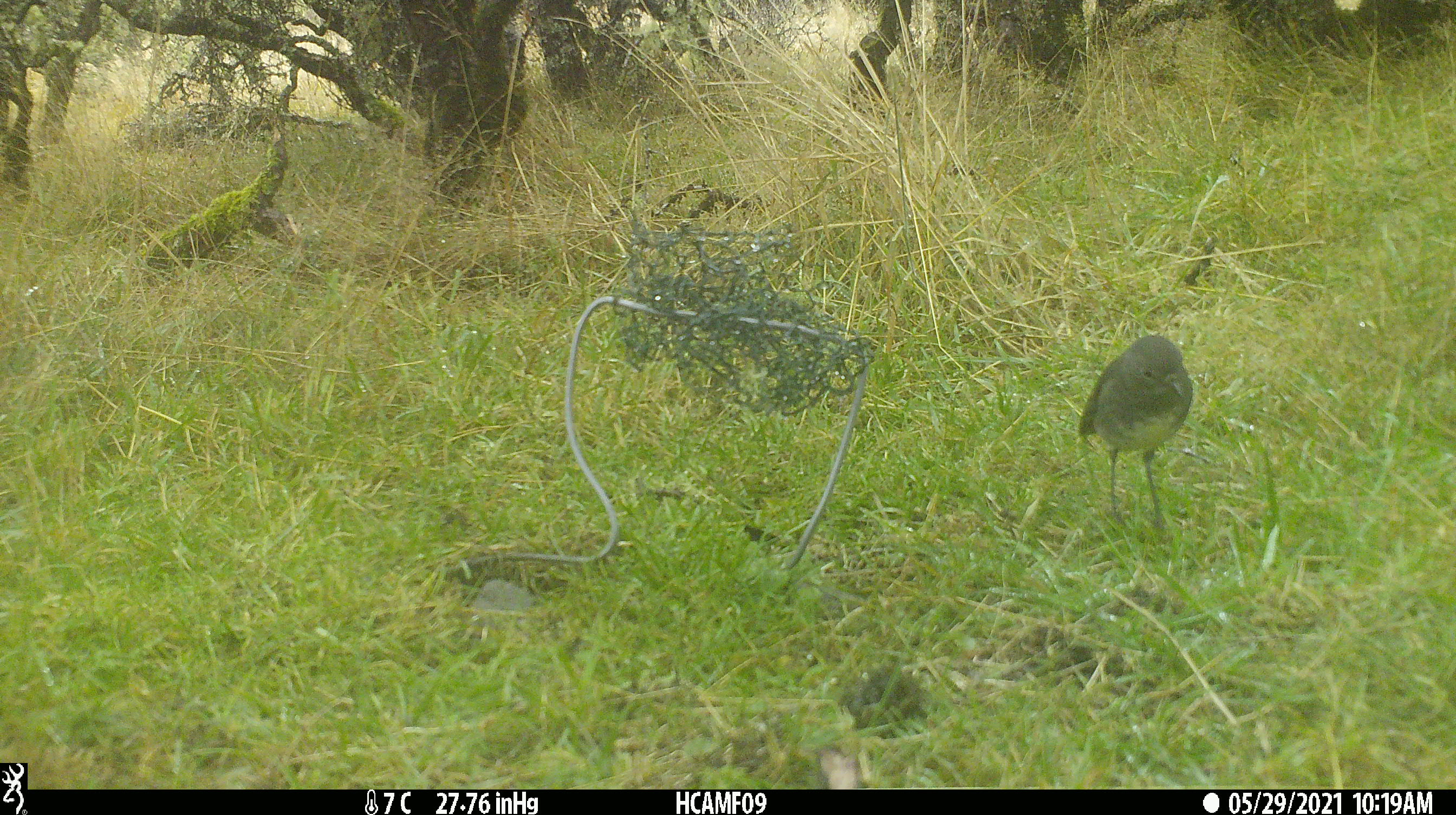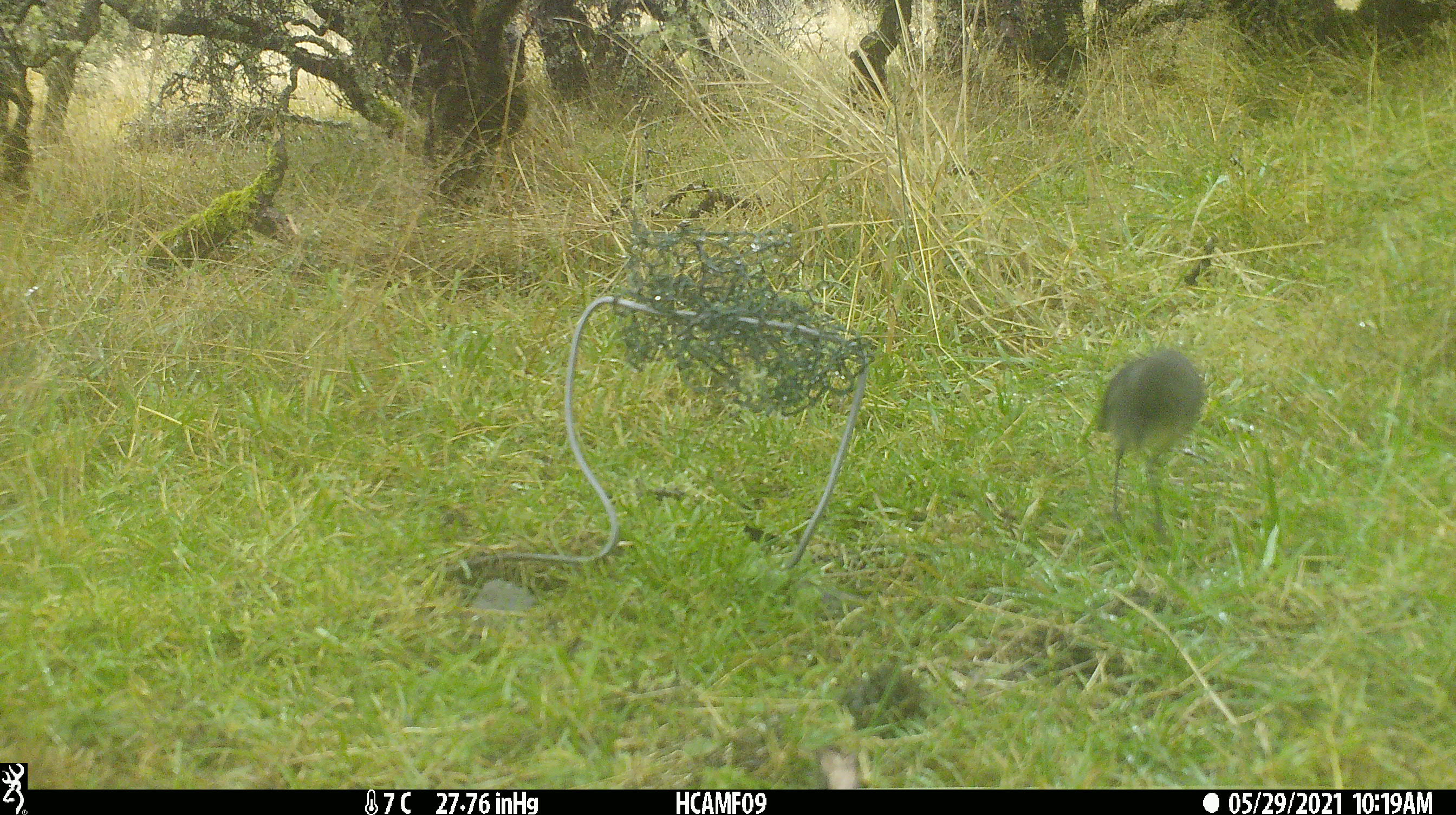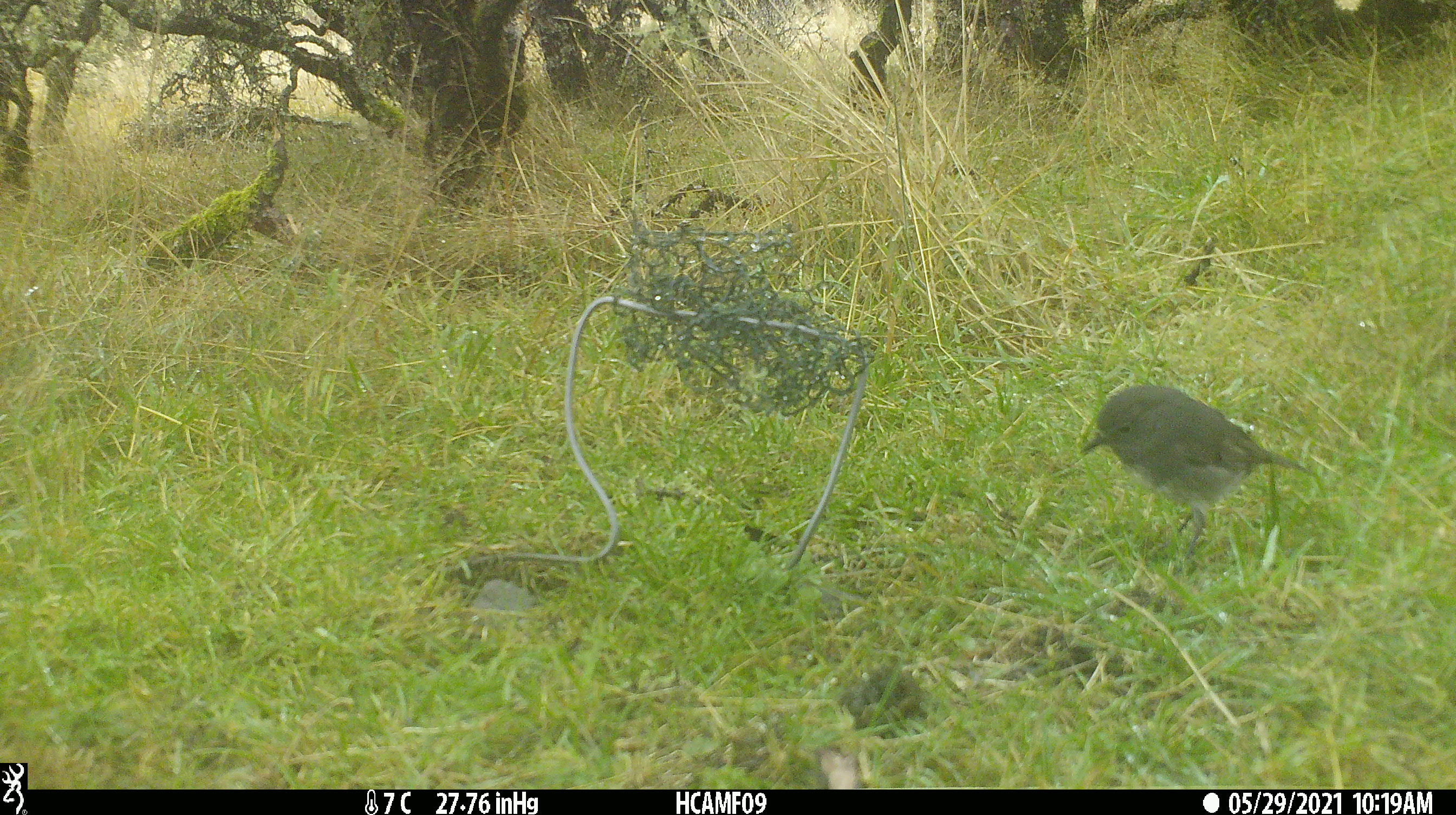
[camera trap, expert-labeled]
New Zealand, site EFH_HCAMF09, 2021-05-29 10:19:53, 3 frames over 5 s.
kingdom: Animalia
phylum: Chordata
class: Aves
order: Passeriformes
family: Petroicidae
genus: Petroica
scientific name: Petroica australis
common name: new zealand robin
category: robin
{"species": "robin (new zealand robin) (Petroica australis)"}